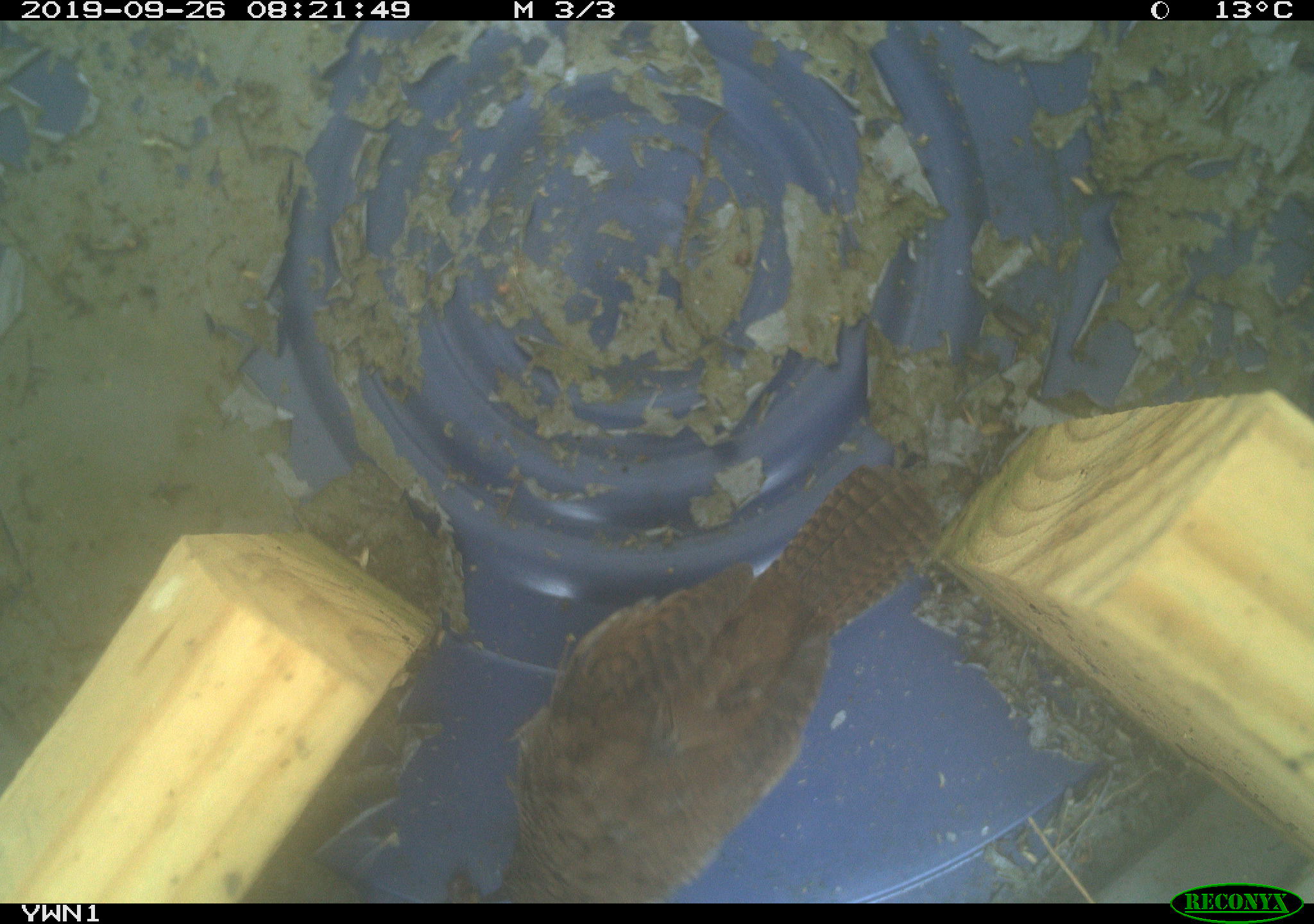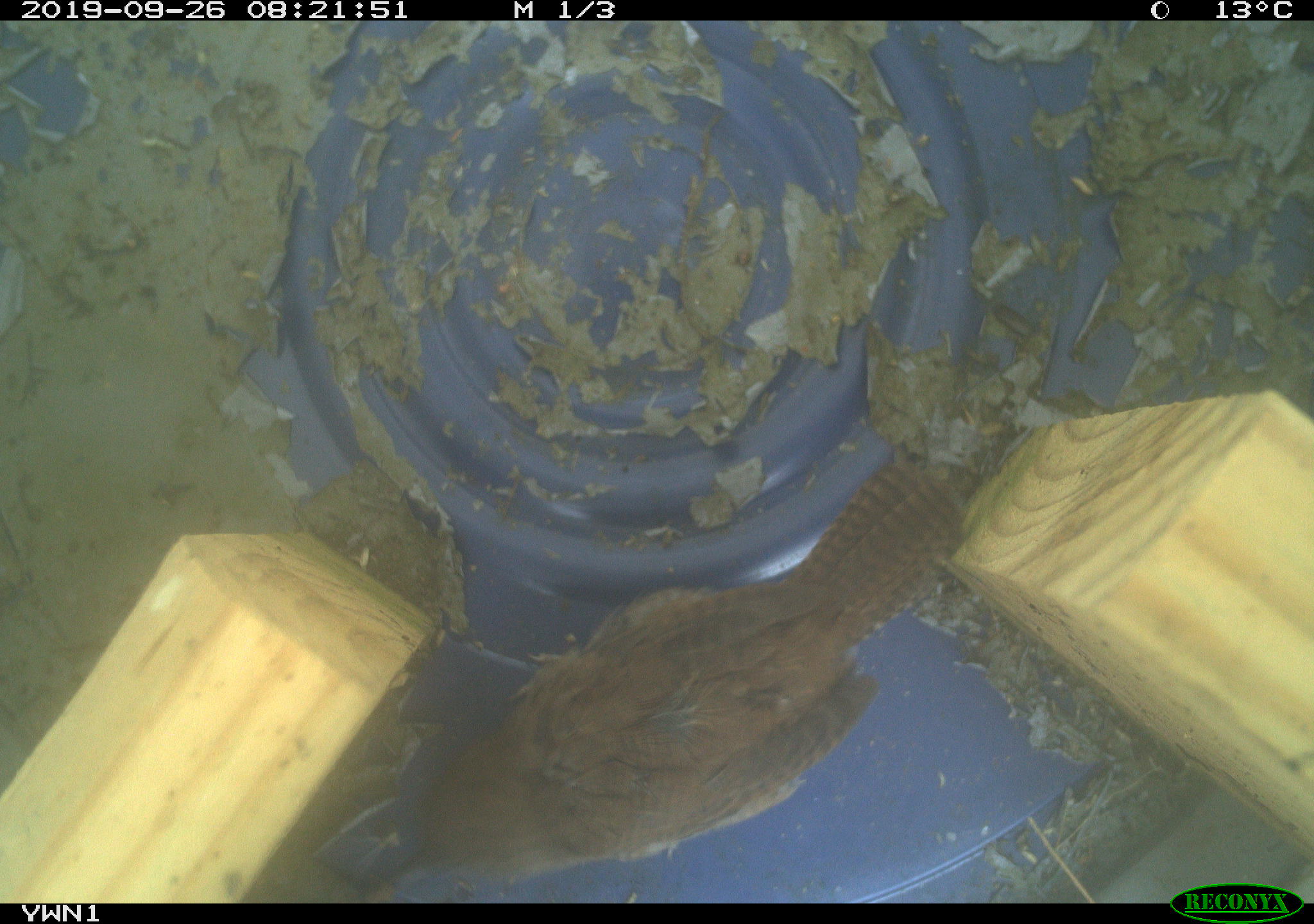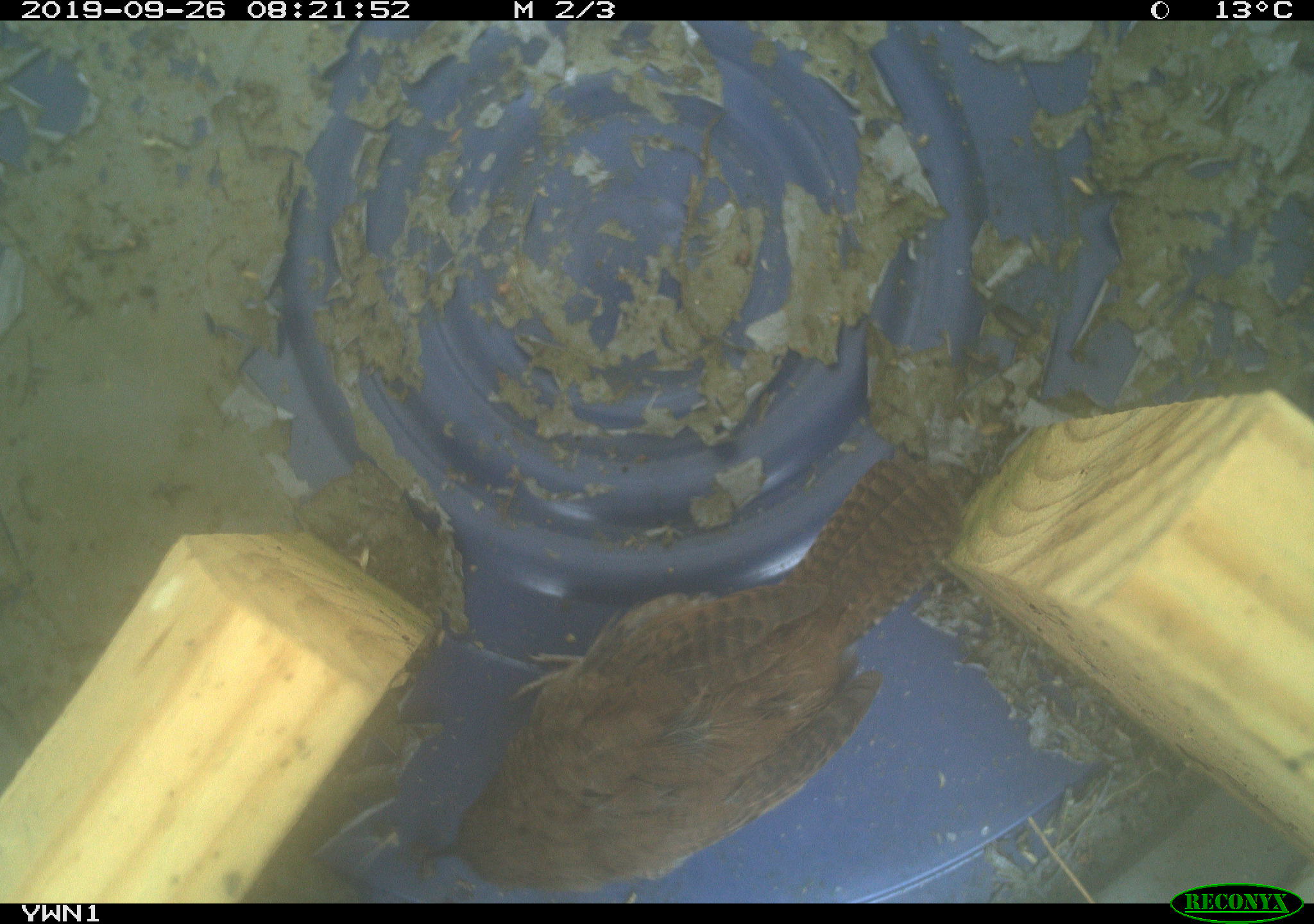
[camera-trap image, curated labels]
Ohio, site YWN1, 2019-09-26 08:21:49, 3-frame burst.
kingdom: Animalia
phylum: Chordata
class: Aves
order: Passeriformes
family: Troglodytidae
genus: Troglodytes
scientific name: Troglodytes aedon aedon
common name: northern house wren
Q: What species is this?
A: Northern house wren (Troglodytes aedon aedon).